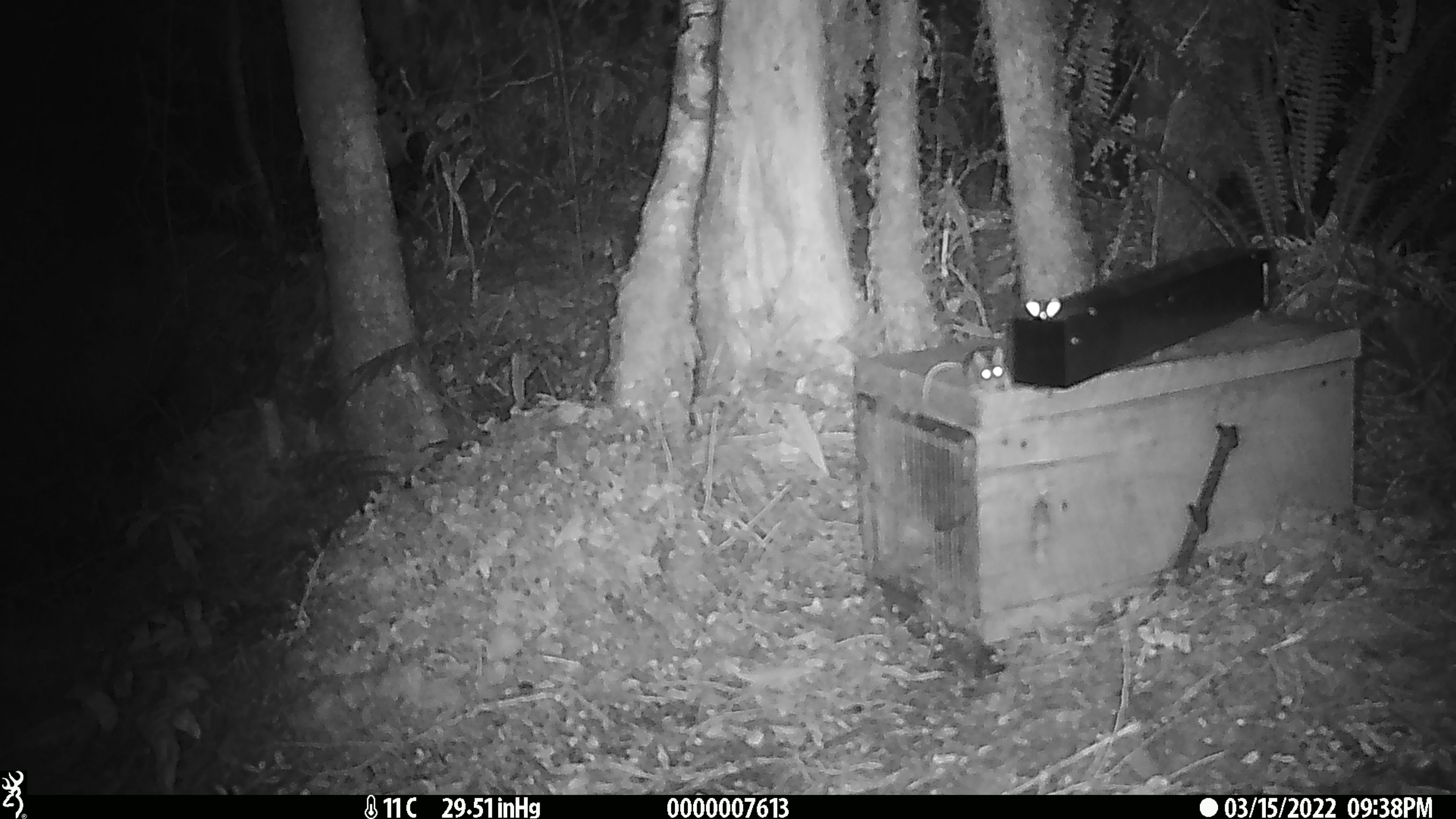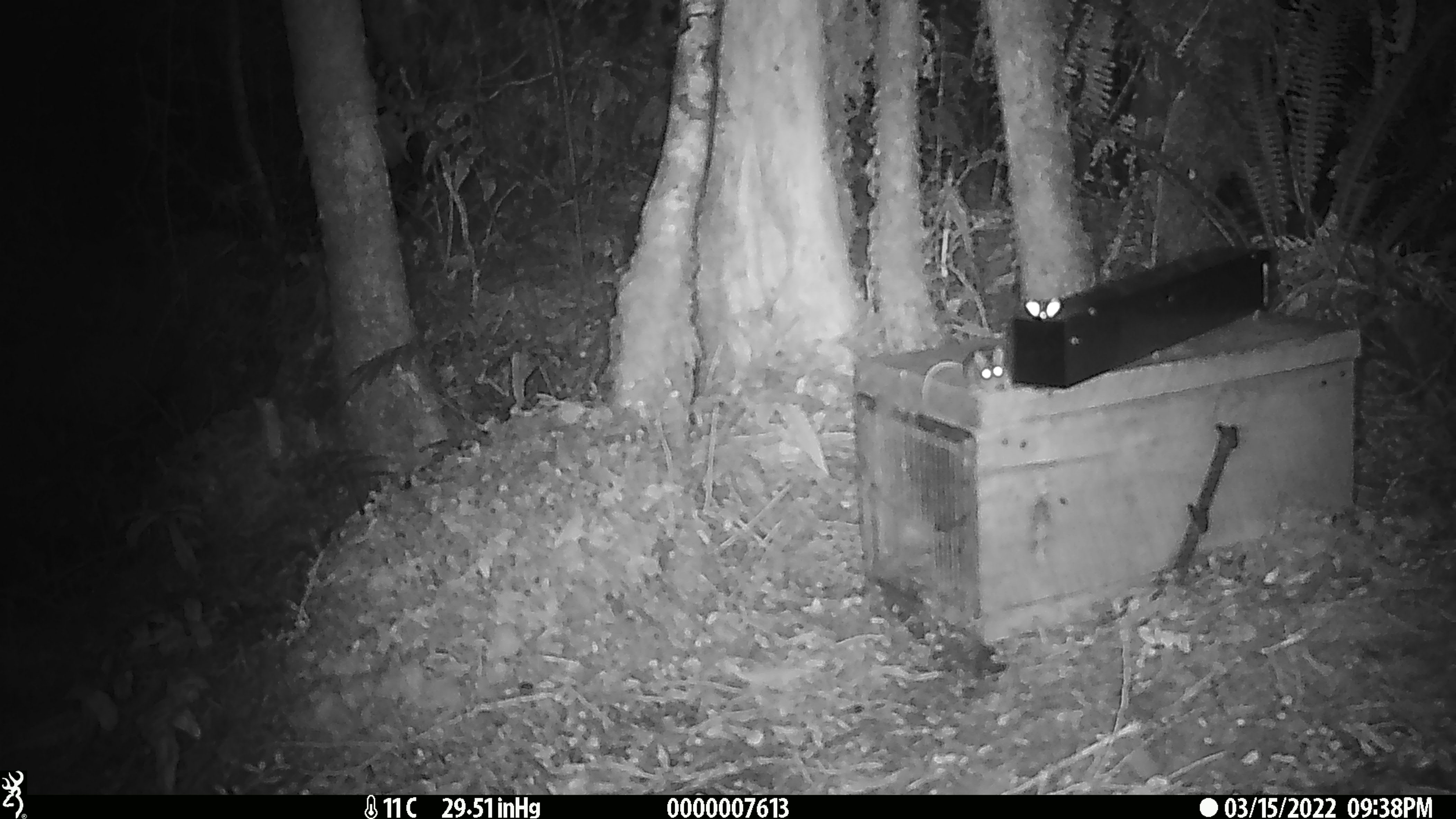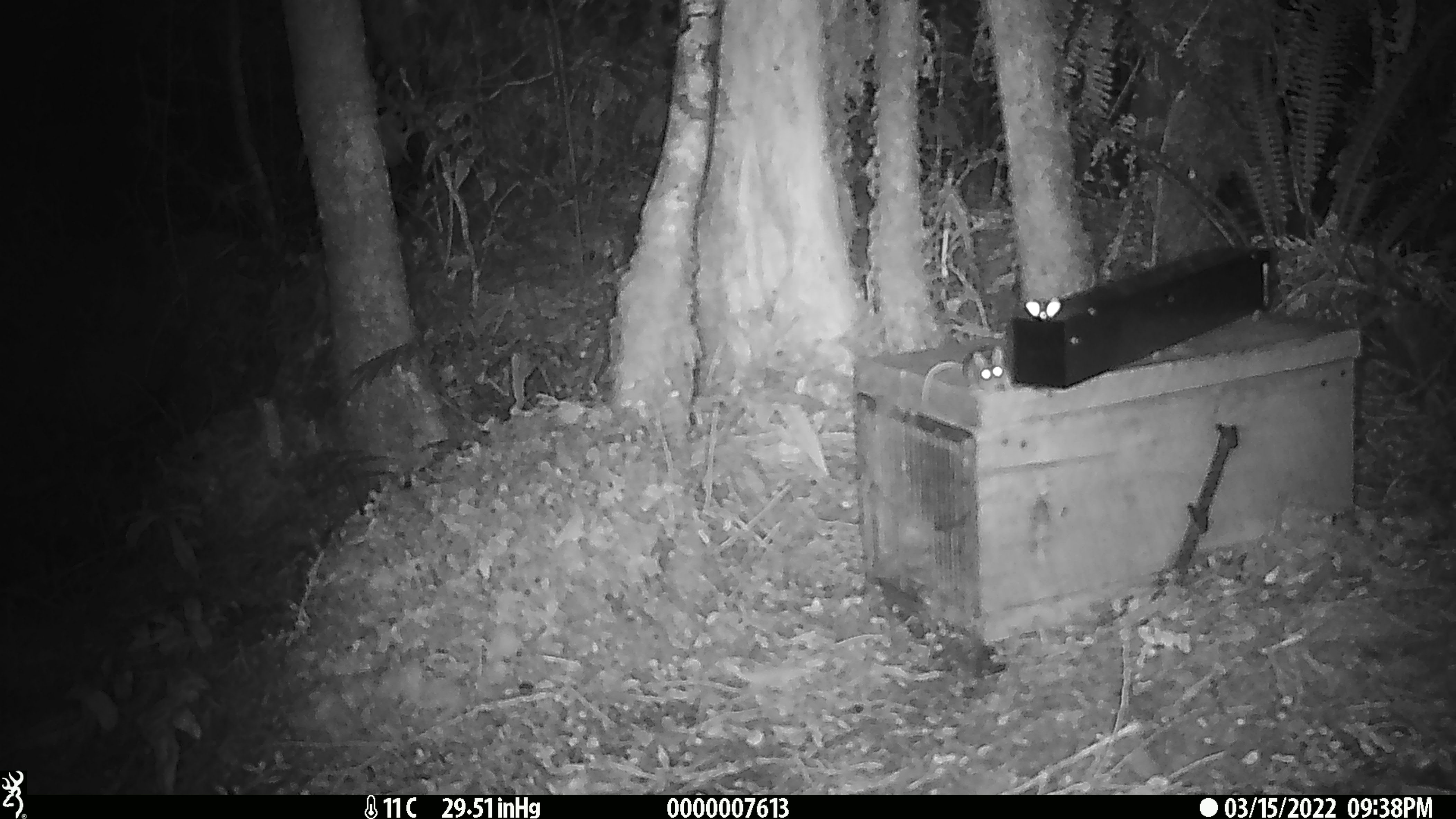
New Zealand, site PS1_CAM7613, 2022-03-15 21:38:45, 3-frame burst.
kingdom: Animalia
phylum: Chordata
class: Mammalia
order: Rodentia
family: Muridae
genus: Mus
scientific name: Mus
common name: mouse